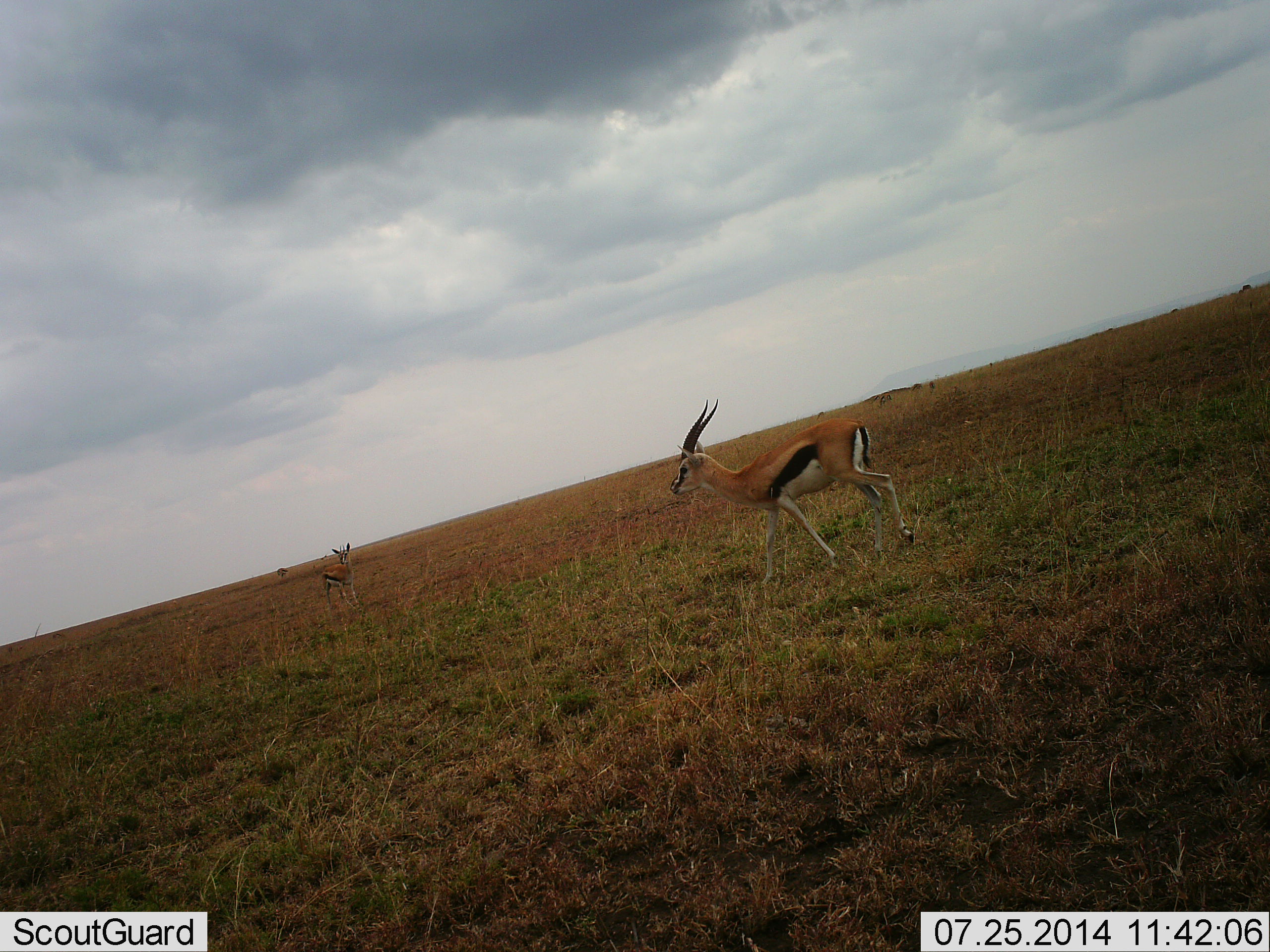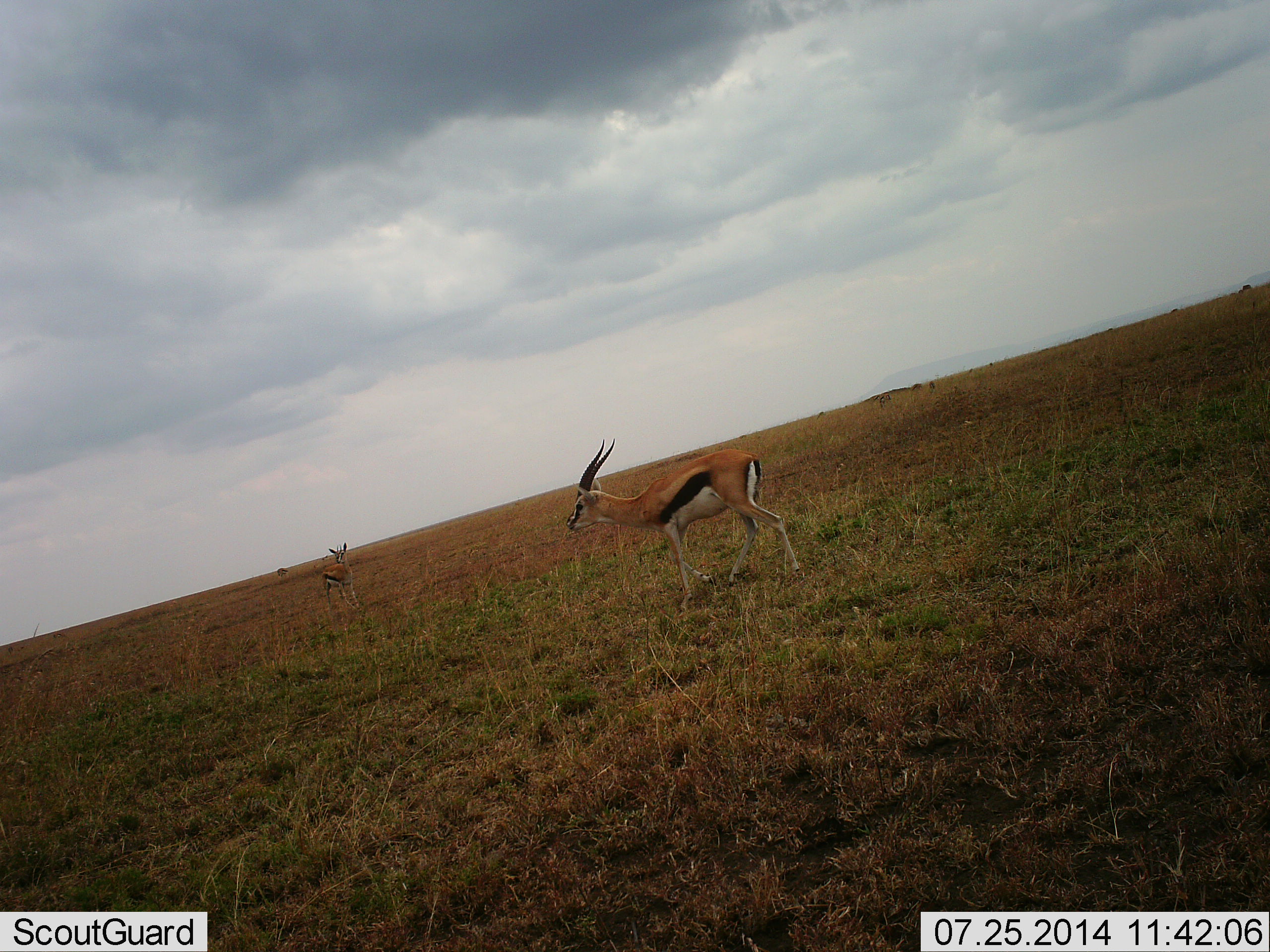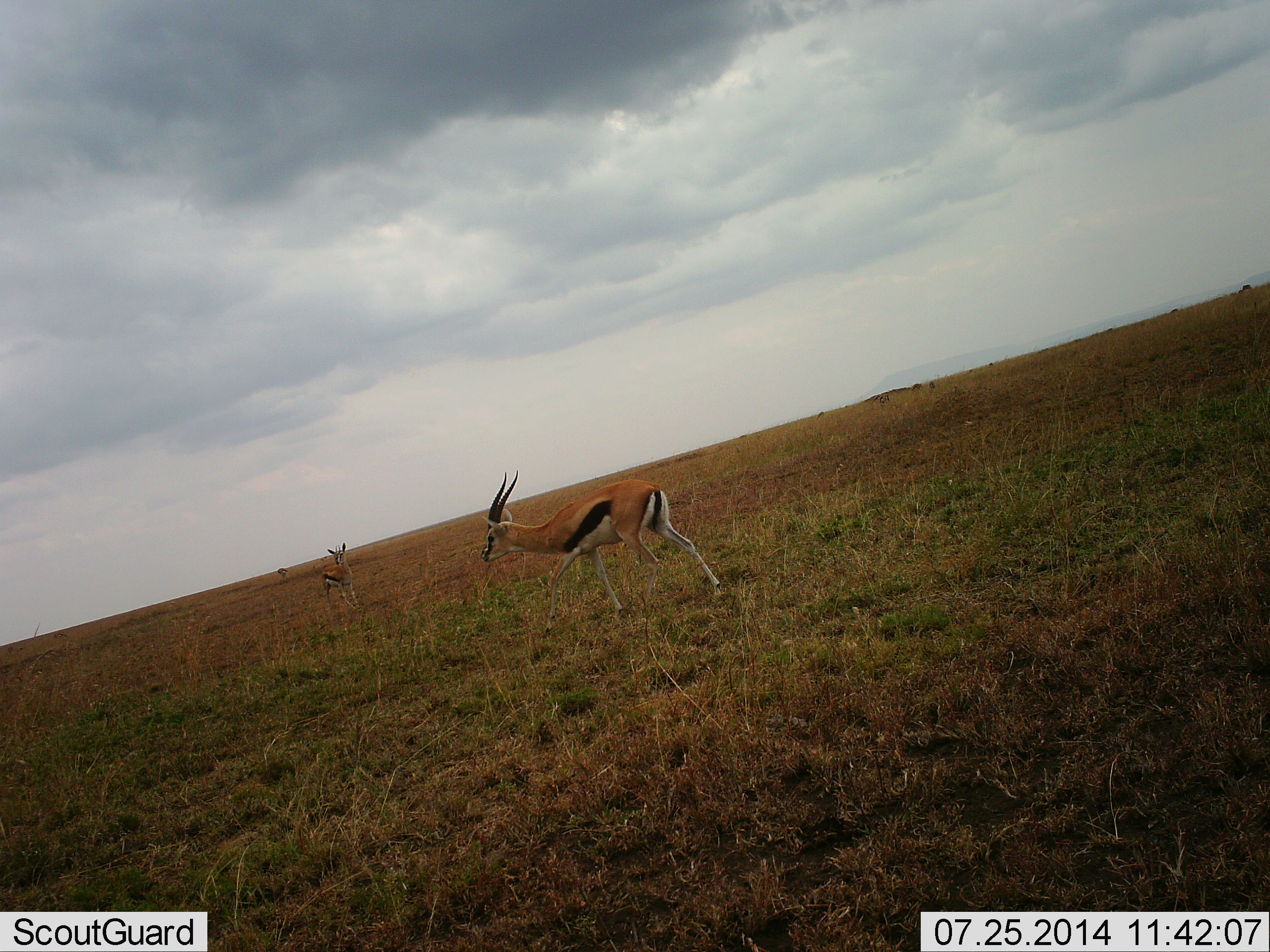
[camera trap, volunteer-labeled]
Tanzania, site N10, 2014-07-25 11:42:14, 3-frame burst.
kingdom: Animalia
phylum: Chordata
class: Mammalia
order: Artiodactyla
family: Bovidae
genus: Eudorcas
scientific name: Eudorcas thomsonii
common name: thomson's gazelle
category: gazellethomsons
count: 2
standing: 70%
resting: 0%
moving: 60%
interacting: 0%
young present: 10%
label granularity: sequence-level